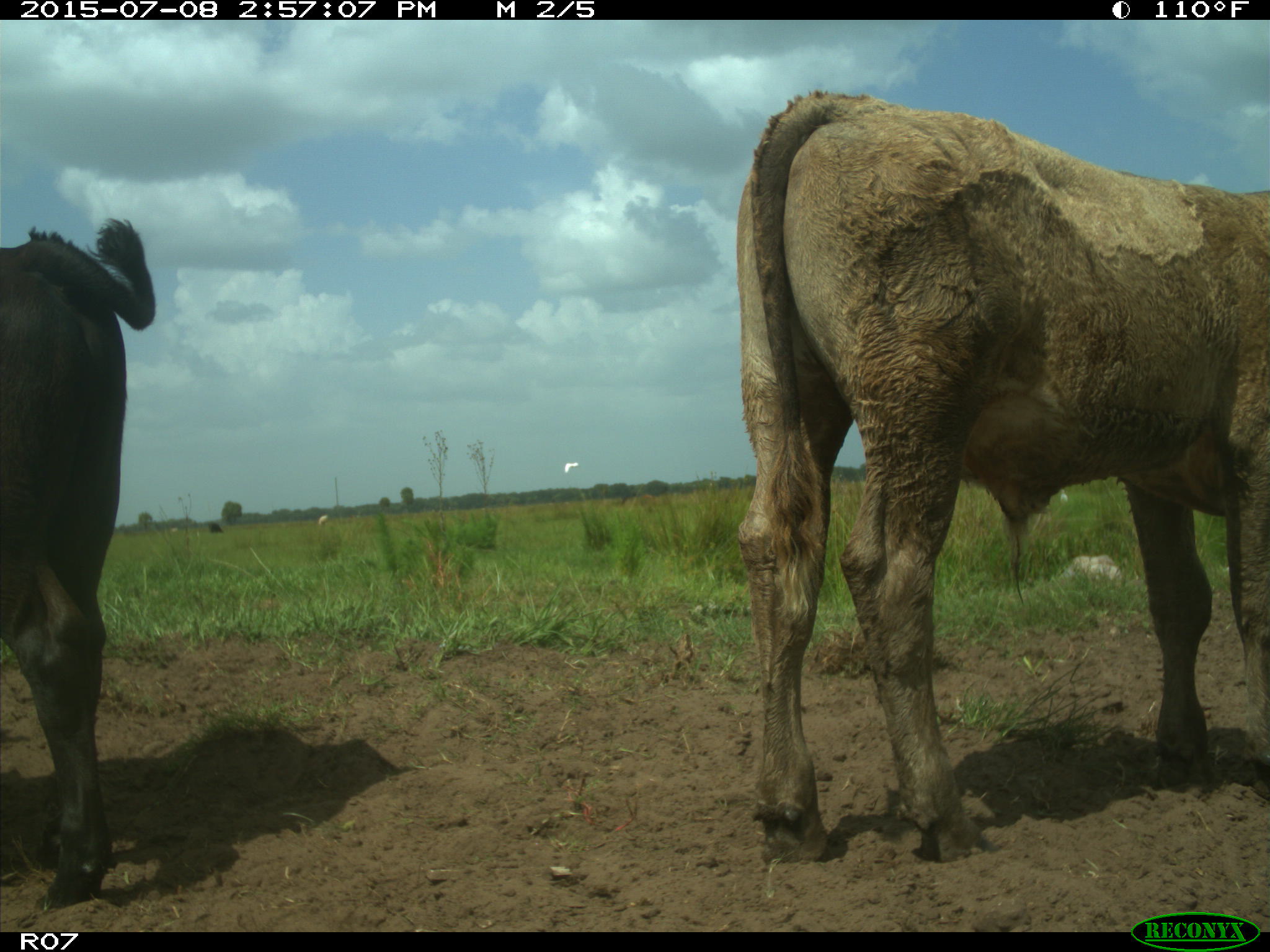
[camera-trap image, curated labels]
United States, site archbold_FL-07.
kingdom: Animalia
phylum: Chordata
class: Mammalia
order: Artiodactyla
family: Bovidae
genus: Bos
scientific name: Bos taurus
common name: domestic cow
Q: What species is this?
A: Bos taurus (domestic cow).